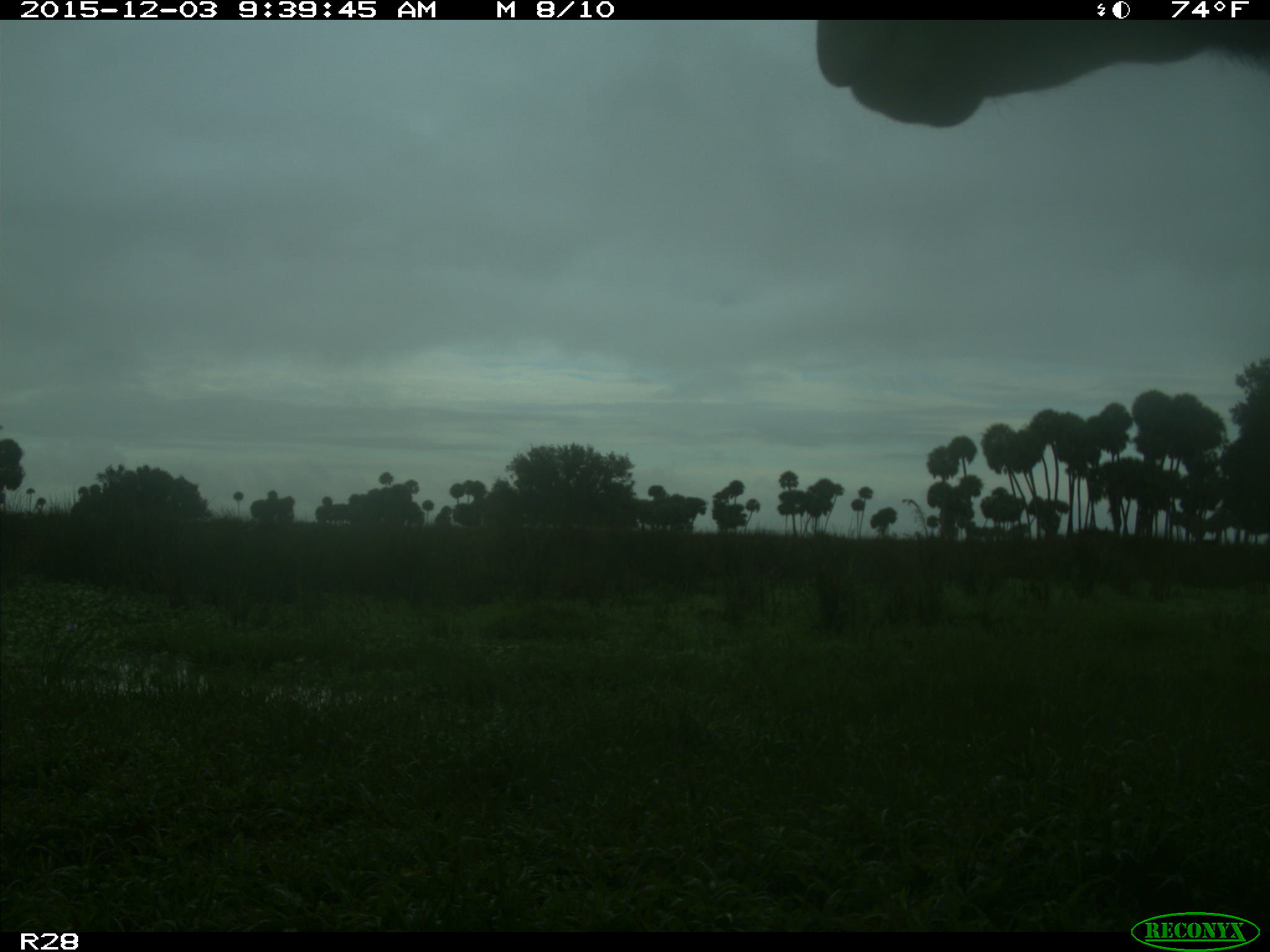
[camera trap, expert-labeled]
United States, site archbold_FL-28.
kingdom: Animalia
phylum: Chordata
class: Mammalia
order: Artiodactyla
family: Bovidae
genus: Bos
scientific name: Bos taurus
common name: domestic cow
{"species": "Bos taurus (domestic cow)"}